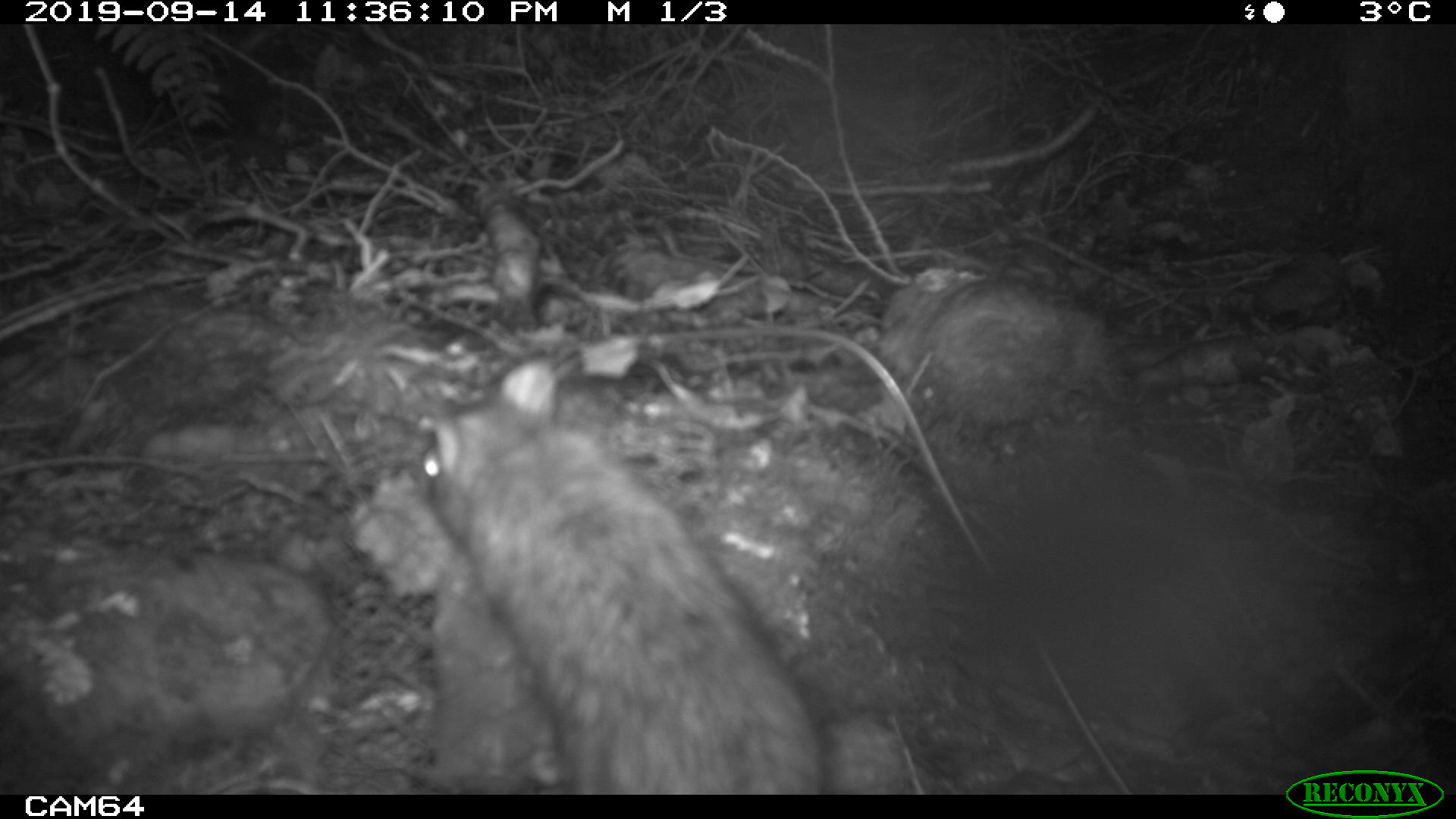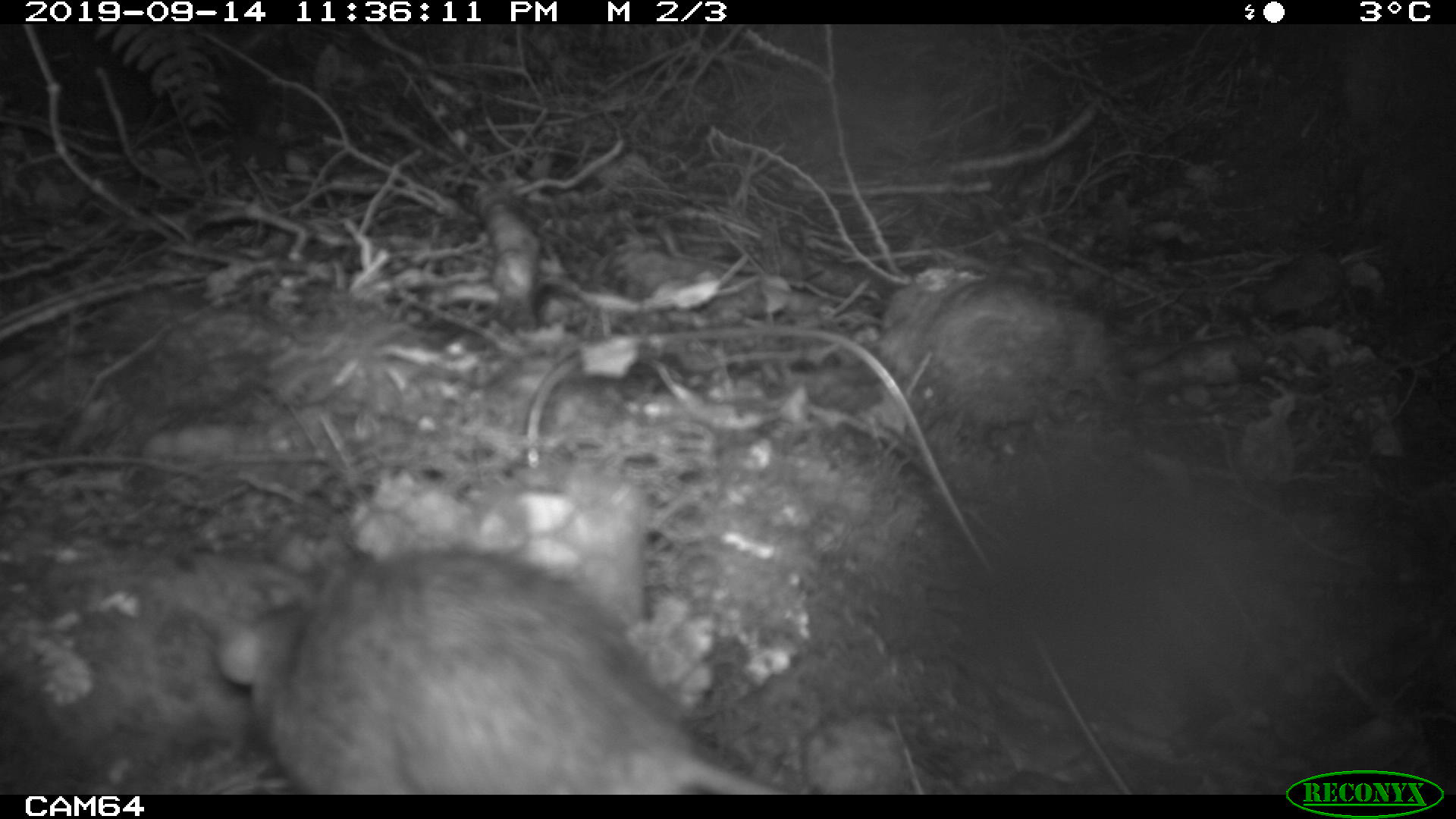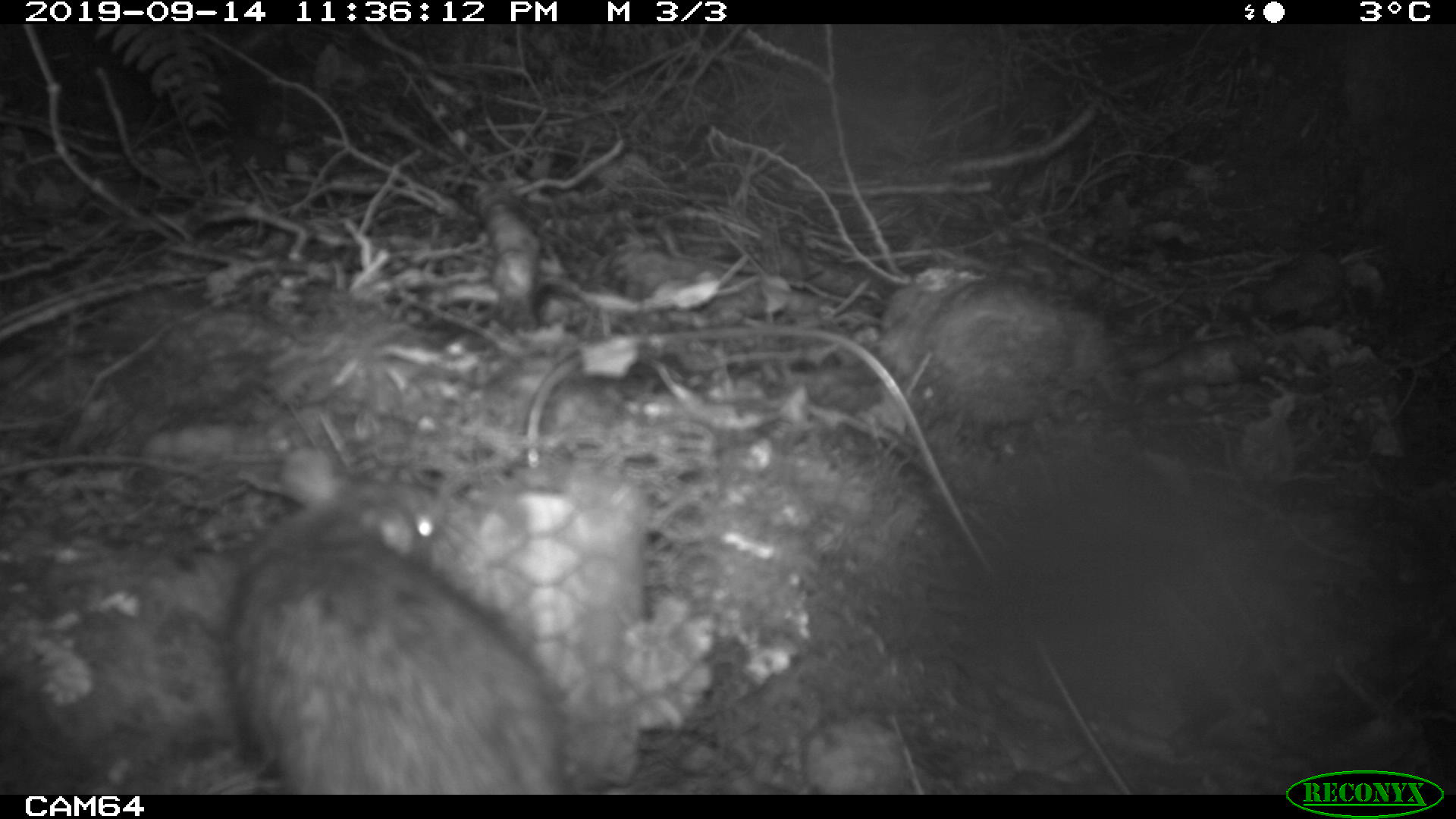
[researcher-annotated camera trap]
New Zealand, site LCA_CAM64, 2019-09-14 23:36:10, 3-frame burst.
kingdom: Animalia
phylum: Chordata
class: Mammalia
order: Rodentia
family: Muridae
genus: Rattus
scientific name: Rattus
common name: rat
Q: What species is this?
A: Rat (Rattus).